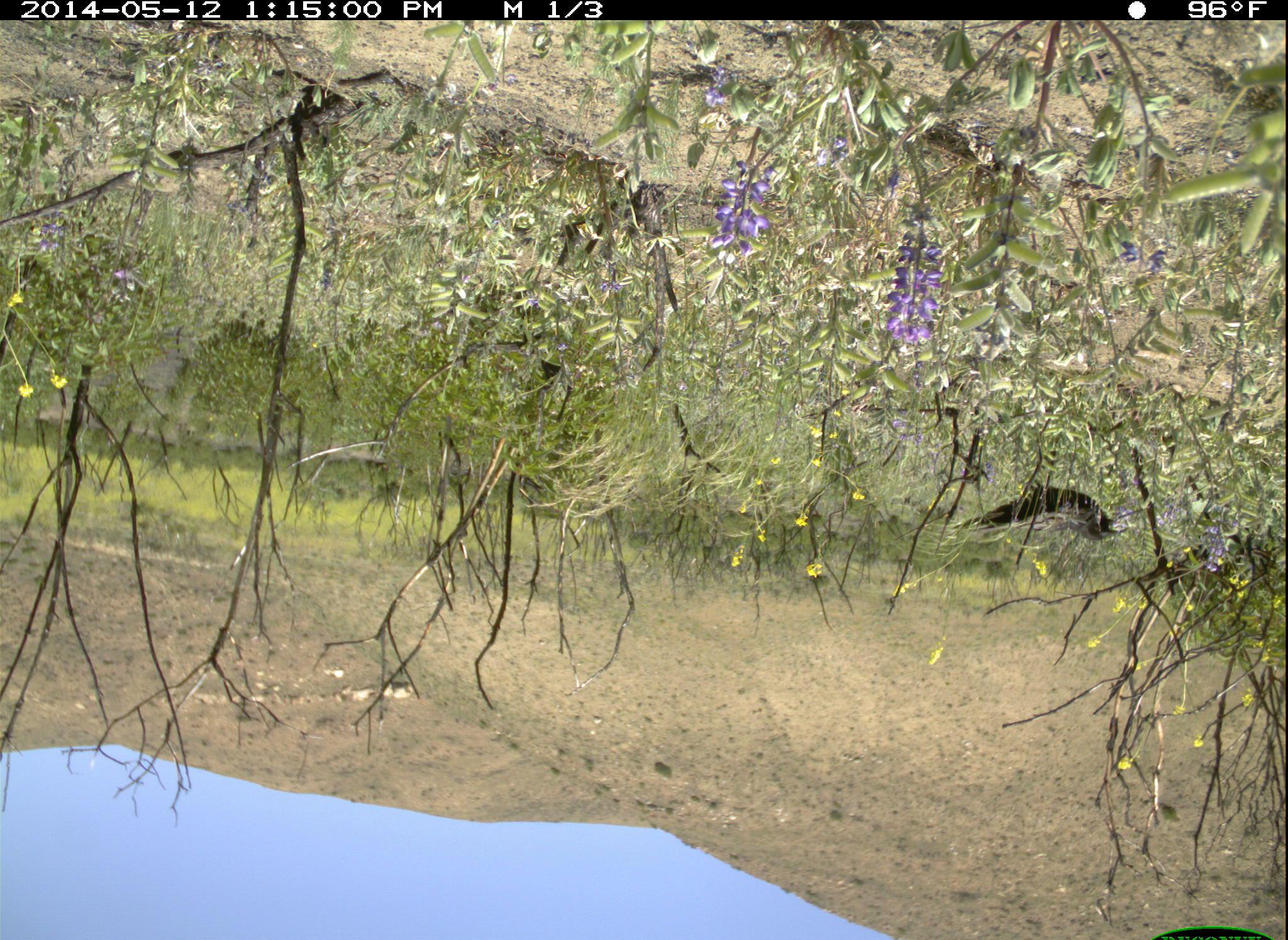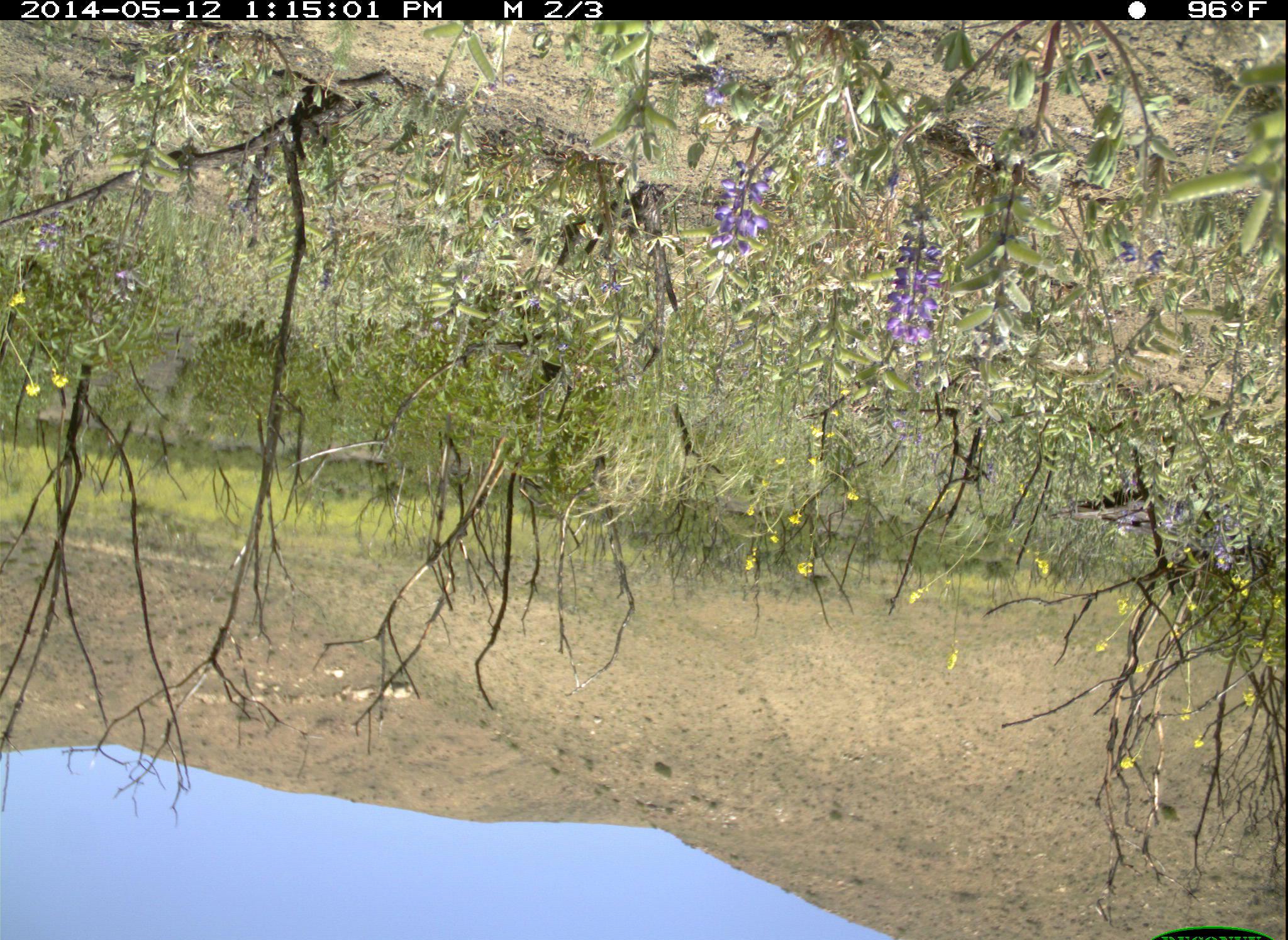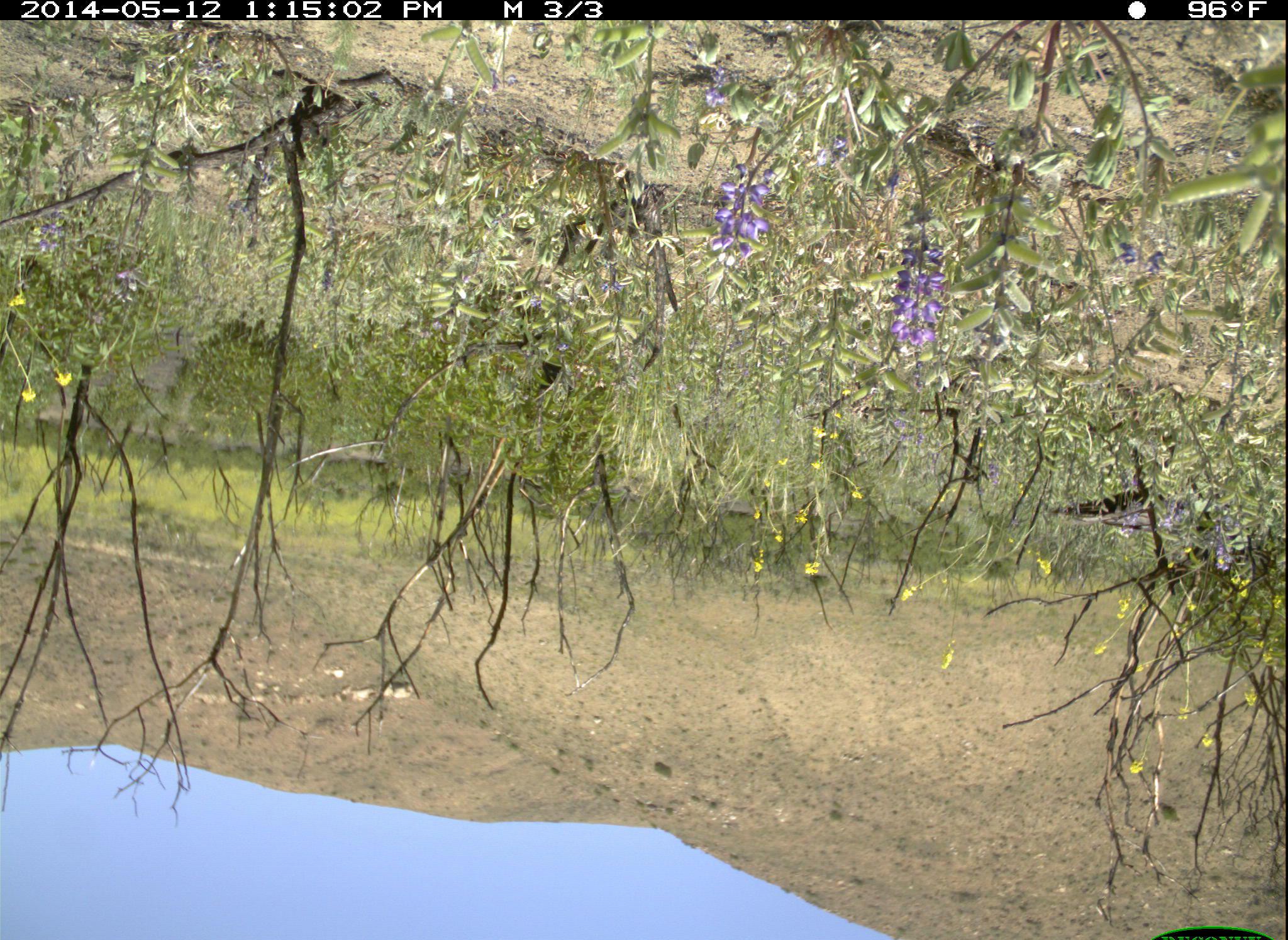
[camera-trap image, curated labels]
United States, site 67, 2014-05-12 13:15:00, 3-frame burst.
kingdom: Animalia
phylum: Chordata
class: Aves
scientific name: Aves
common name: bird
Bird (Aves).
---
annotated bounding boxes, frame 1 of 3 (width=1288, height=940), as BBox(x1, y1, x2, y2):
bird: BBox(953, 460, 1138, 540)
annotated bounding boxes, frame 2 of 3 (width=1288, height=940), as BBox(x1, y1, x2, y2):
bird: BBox(1046, 465, 1239, 575)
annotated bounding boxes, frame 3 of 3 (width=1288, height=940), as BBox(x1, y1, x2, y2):
bird: BBox(1050, 473, 1222, 551)